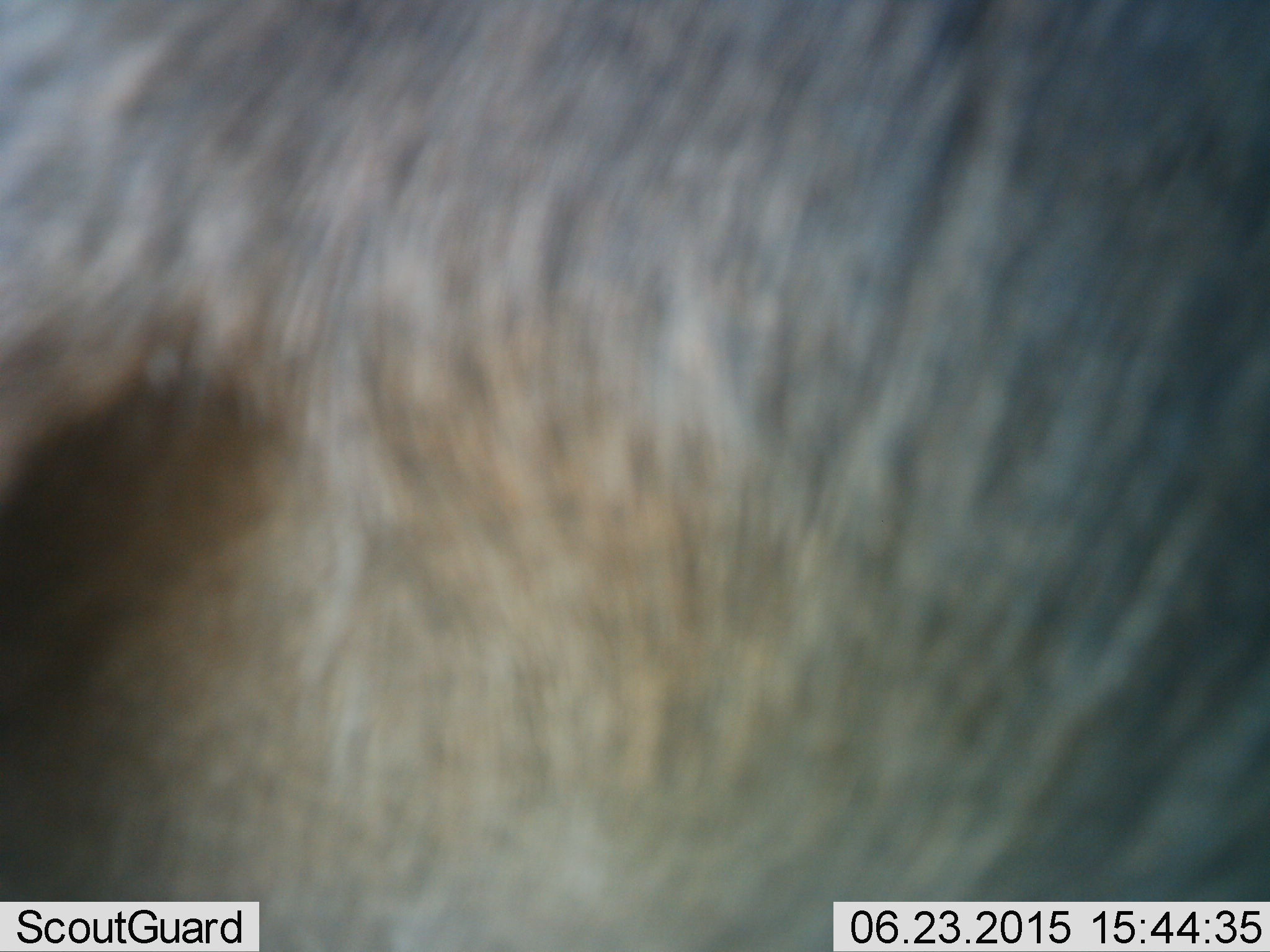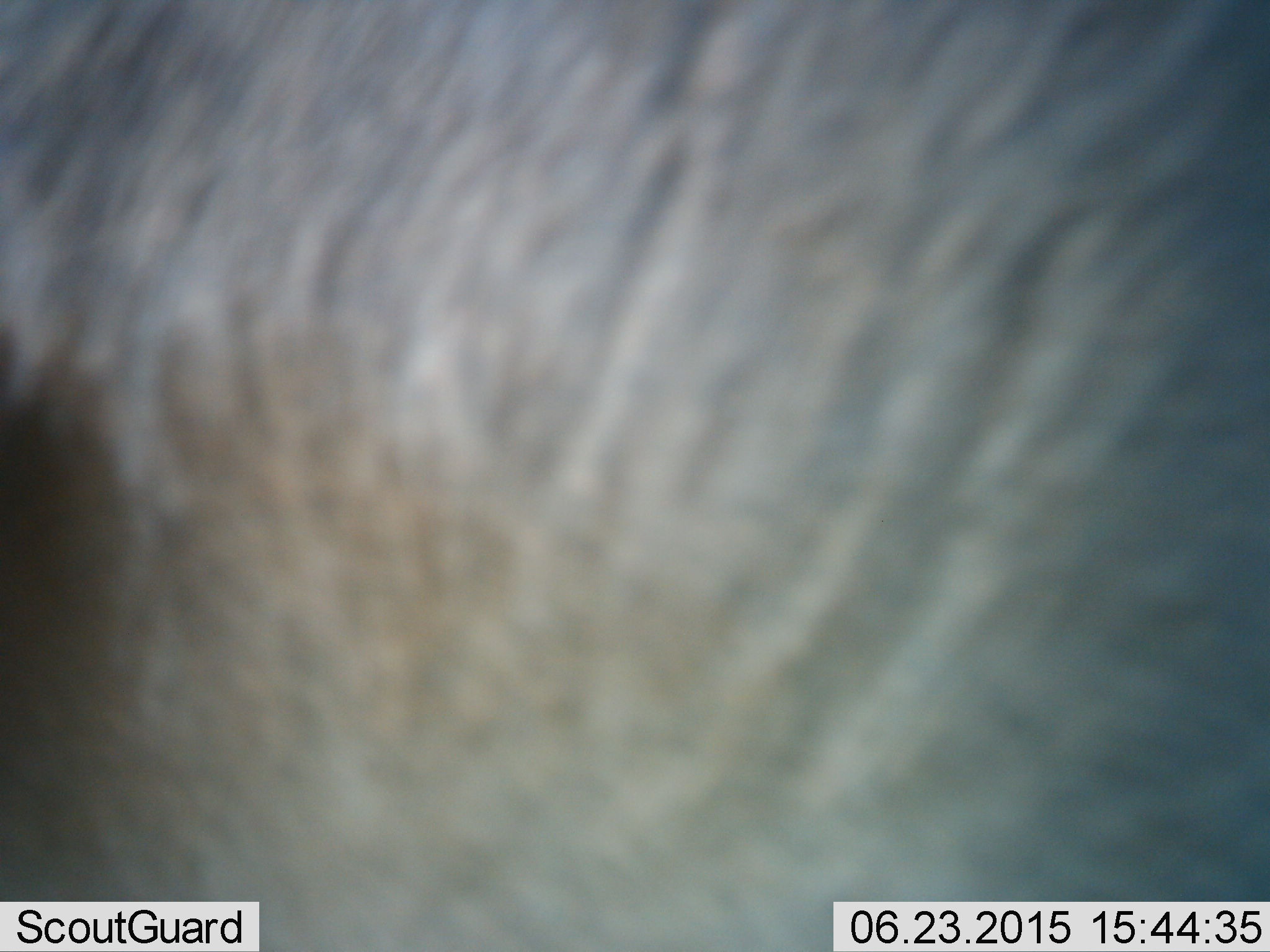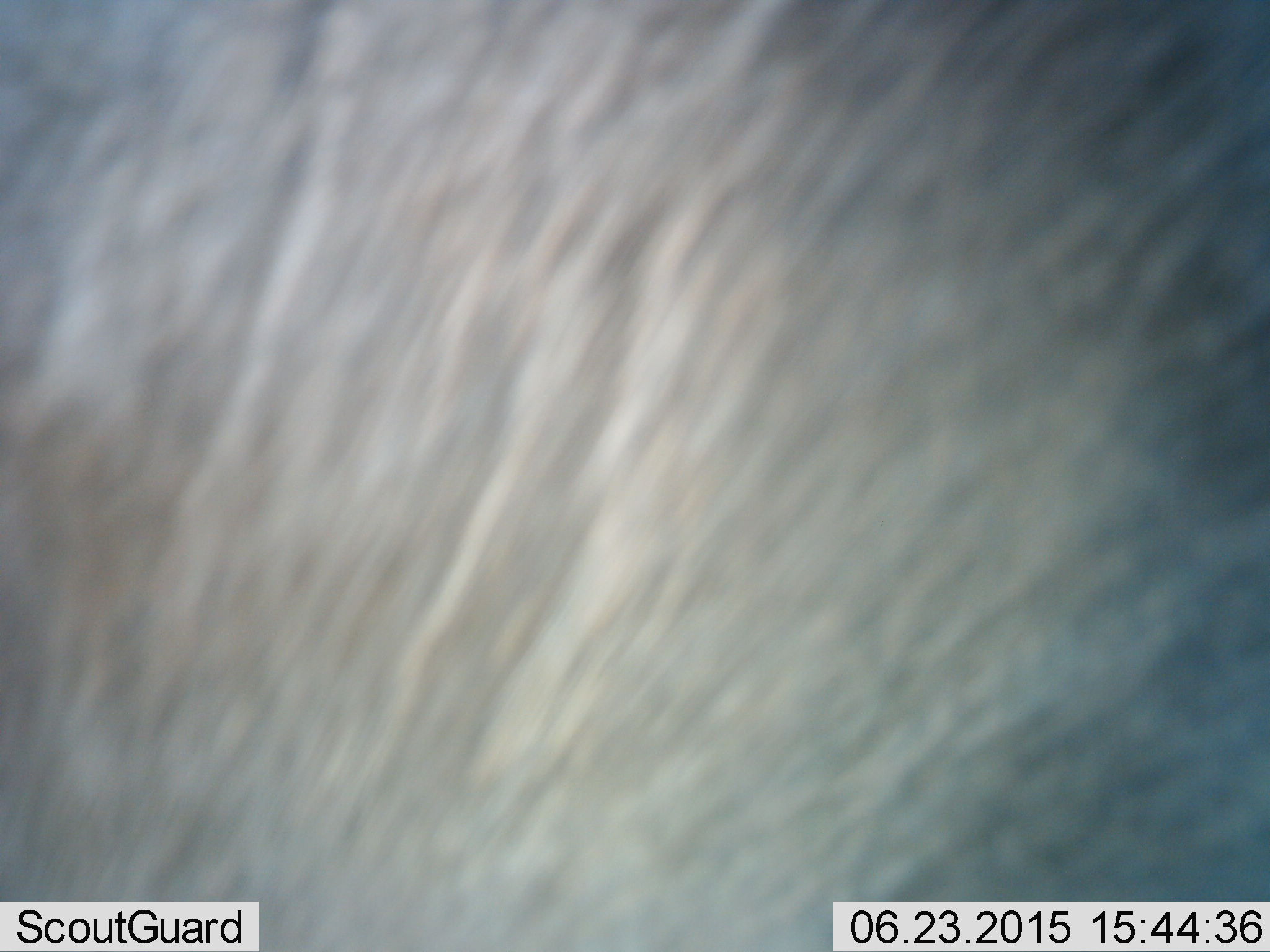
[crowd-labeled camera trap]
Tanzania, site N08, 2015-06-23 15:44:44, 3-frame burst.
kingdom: Animalia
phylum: Chordata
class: Mammalia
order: Artiodactyla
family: Bovidae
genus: Connochaetes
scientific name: Connochaetes taurinus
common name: blue wildebeest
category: wildebeest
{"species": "wildebeest (blue wildebeest) (Connochaetes taurinus)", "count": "1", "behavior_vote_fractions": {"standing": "60%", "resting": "10%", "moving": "30%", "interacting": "0%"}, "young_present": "0%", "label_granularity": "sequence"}